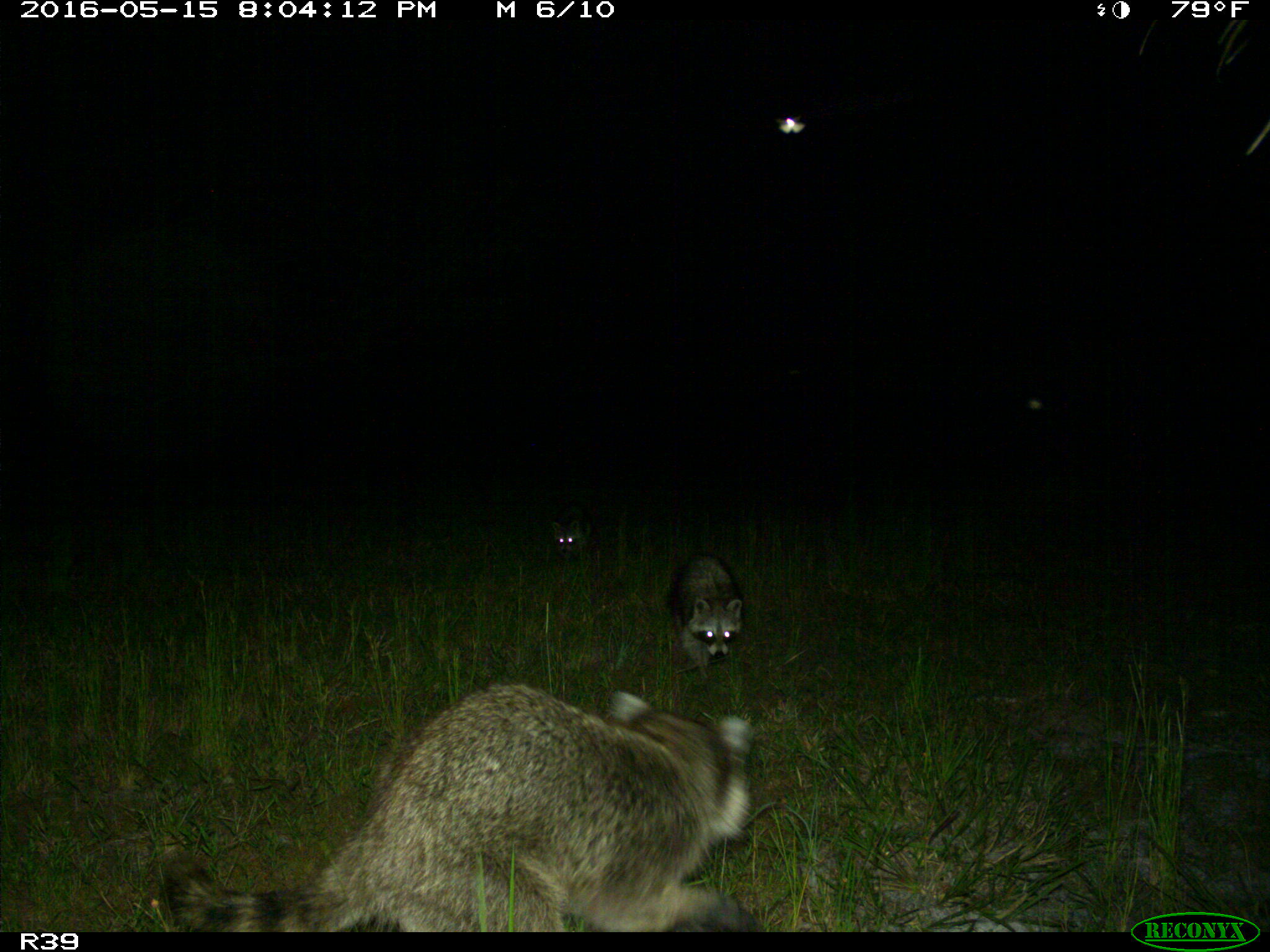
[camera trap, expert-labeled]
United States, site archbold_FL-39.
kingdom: Animalia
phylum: Chordata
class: Mammalia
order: Carnivora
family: Procyonidae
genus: Procyon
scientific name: Procyon lotor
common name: common raccoon